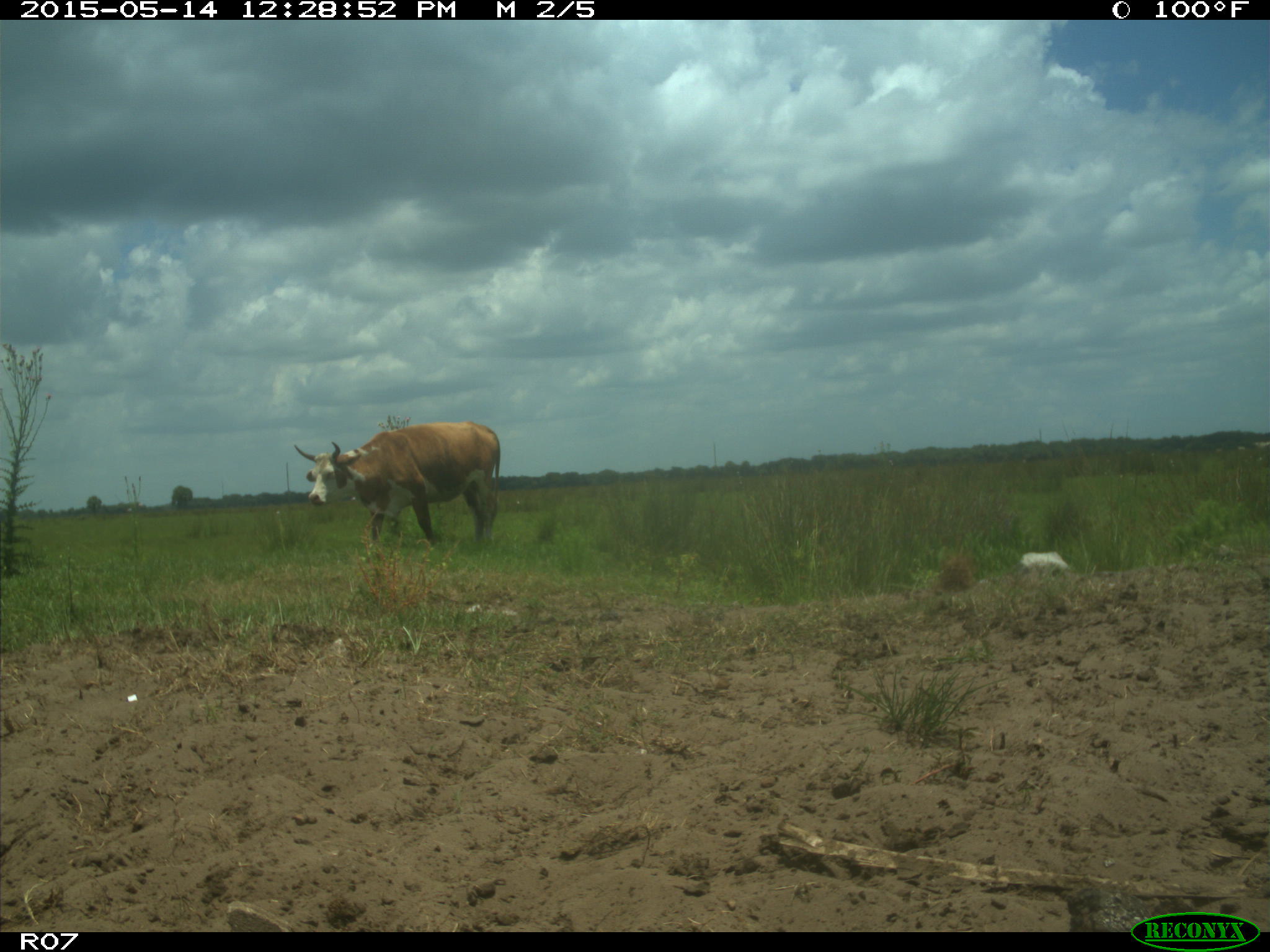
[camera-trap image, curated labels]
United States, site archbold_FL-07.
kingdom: Animalia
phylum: Chordata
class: Mammalia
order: Artiodactyla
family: Bovidae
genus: Bos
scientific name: Bos taurus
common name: domestic cow